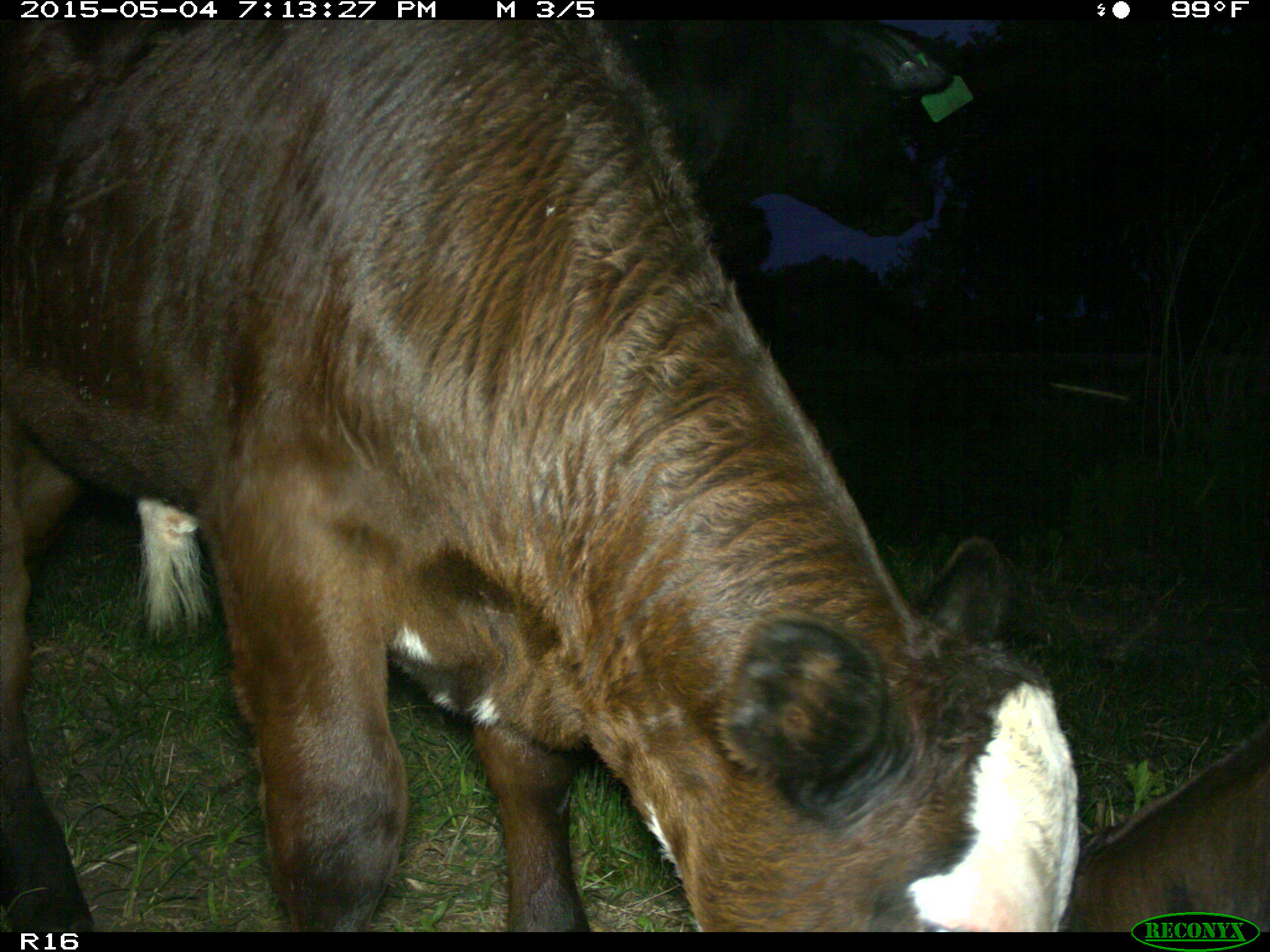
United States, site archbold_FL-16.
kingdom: Animalia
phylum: Chordata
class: Mammalia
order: Artiodactyla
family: Bovidae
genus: Bos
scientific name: Bos taurus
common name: domestic cow